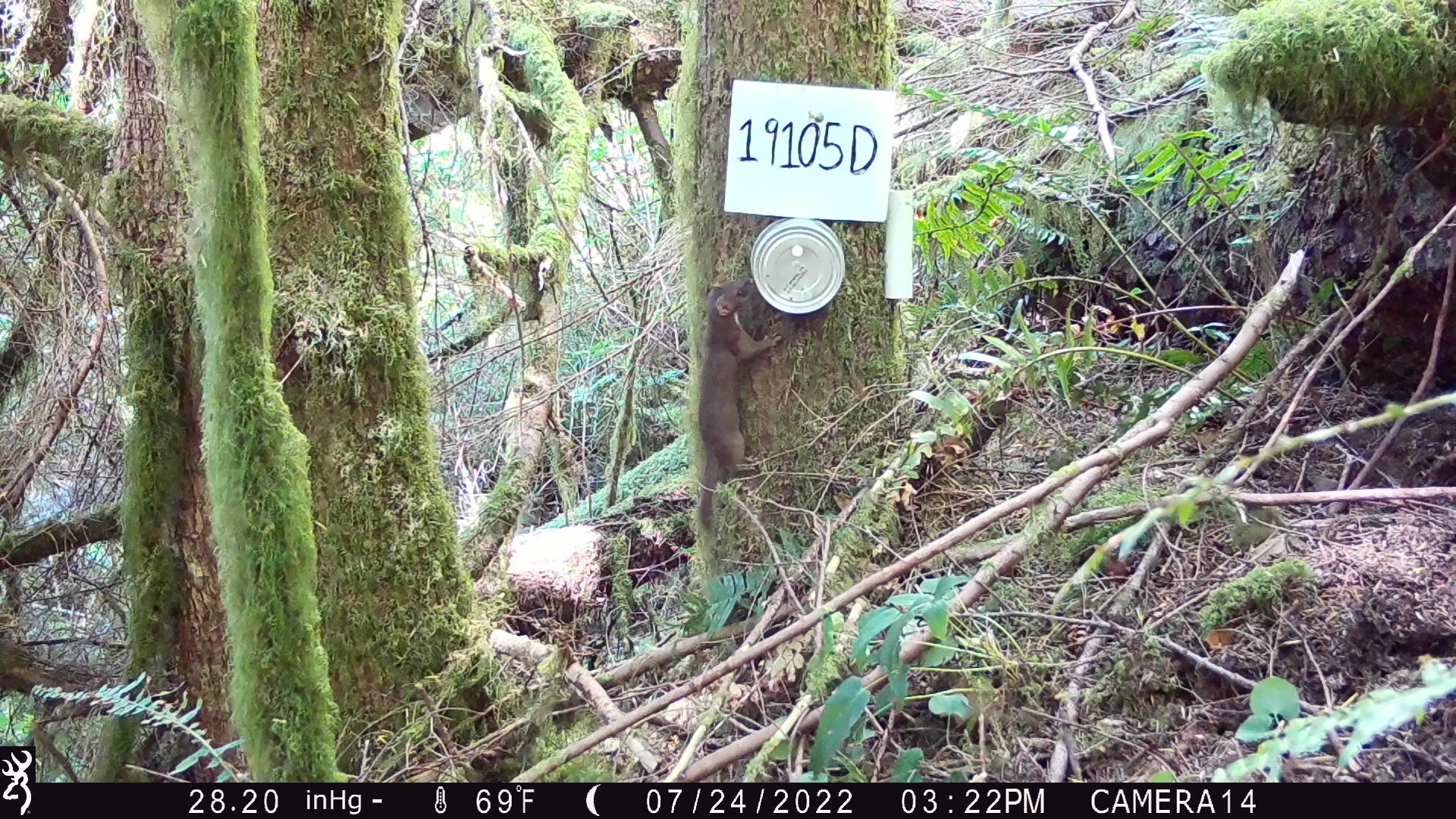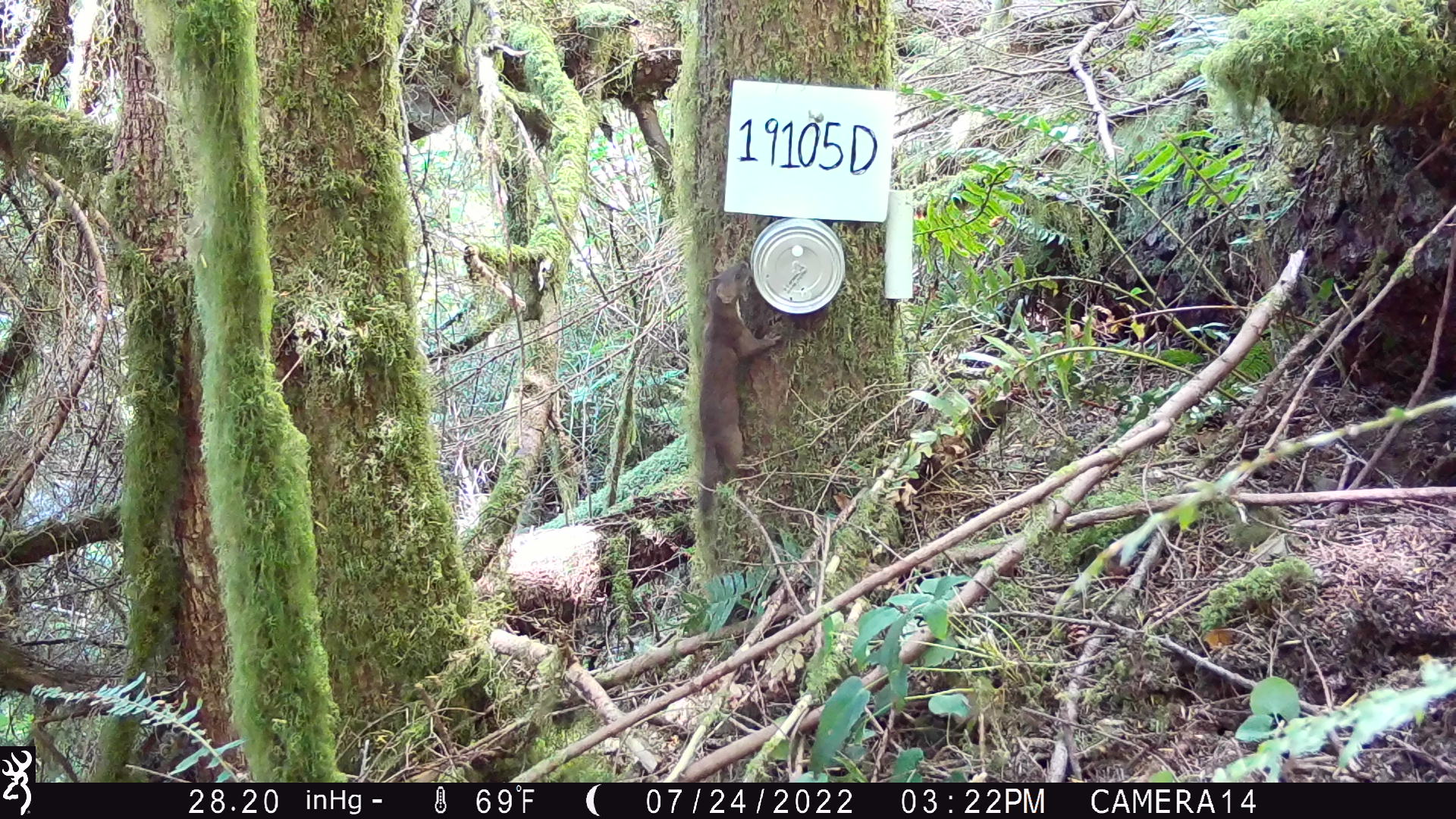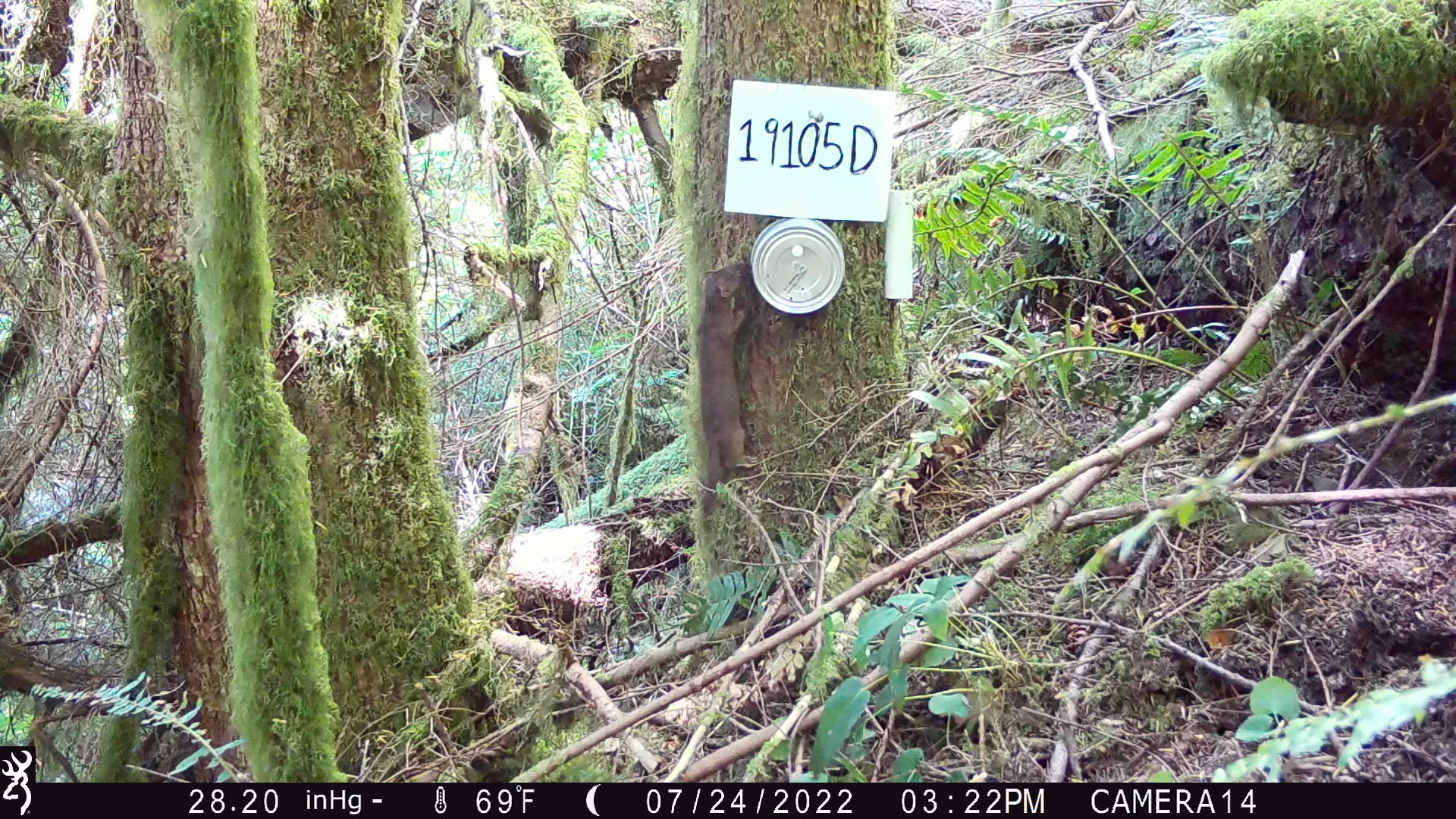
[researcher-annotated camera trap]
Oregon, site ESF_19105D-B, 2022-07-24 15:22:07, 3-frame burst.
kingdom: Animalia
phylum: Chordata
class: Mammalia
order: Carnivora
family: Mustelidae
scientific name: Mustelidae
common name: weasel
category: weasel family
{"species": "weasel family (weasel) (Mustelidae)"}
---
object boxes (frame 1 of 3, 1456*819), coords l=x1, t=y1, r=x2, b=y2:
weasel family: l=681, t=256, r=787, b=539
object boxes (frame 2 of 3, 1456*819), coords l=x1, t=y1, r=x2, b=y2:
weasel family: l=674, t=251, r=787, b=536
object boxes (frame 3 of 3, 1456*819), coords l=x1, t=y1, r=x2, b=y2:
weasel family: l=695, t=258, r=775, b=506